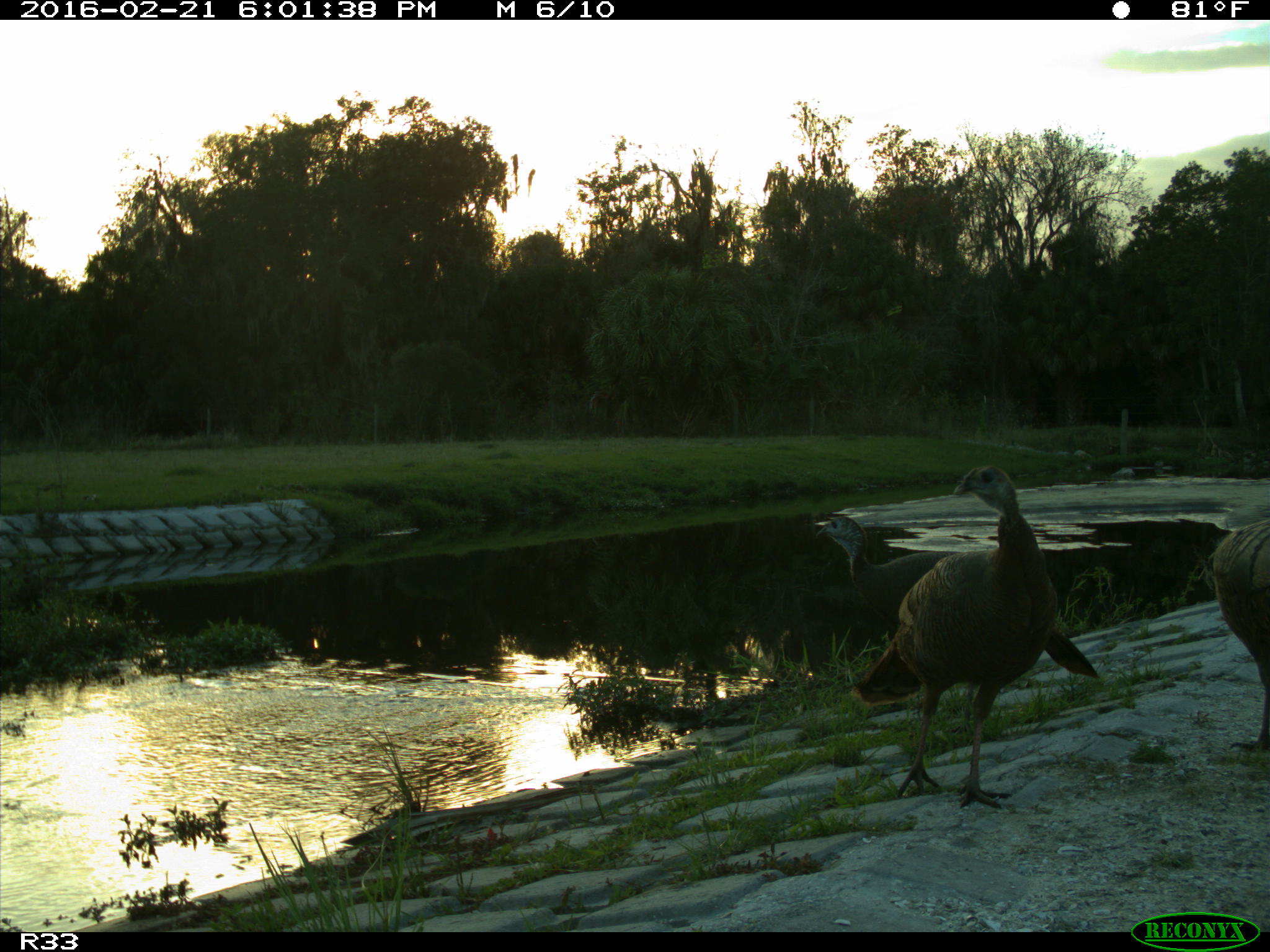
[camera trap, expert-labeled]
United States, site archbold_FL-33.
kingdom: Animalia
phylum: Chordata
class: Aves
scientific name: Aves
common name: birds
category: unidentified bird